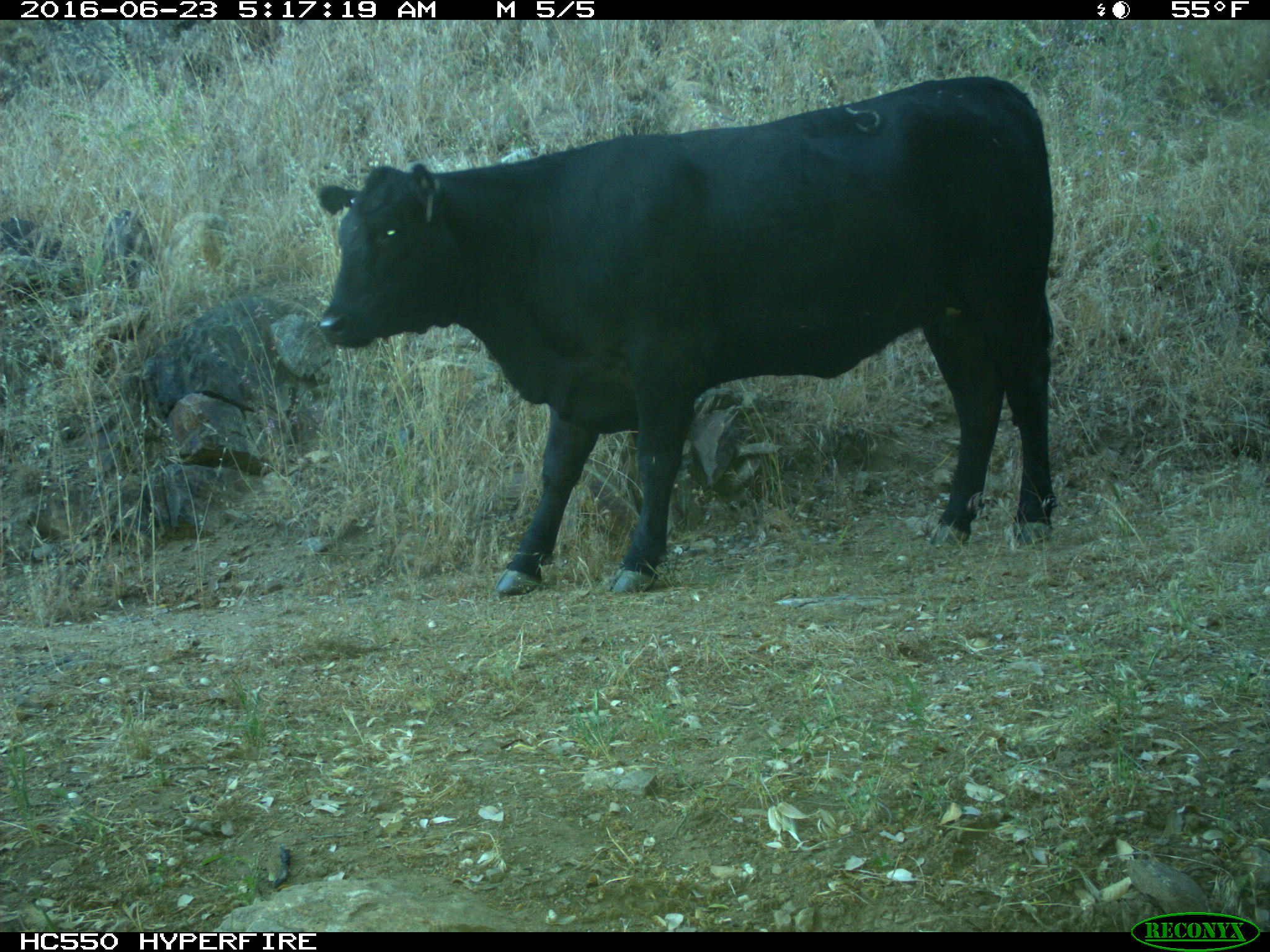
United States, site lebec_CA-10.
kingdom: Animalia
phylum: Chordata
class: Mammalia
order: Artiodactyla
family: Bovidae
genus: Bos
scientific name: Bos taurus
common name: domestic cow